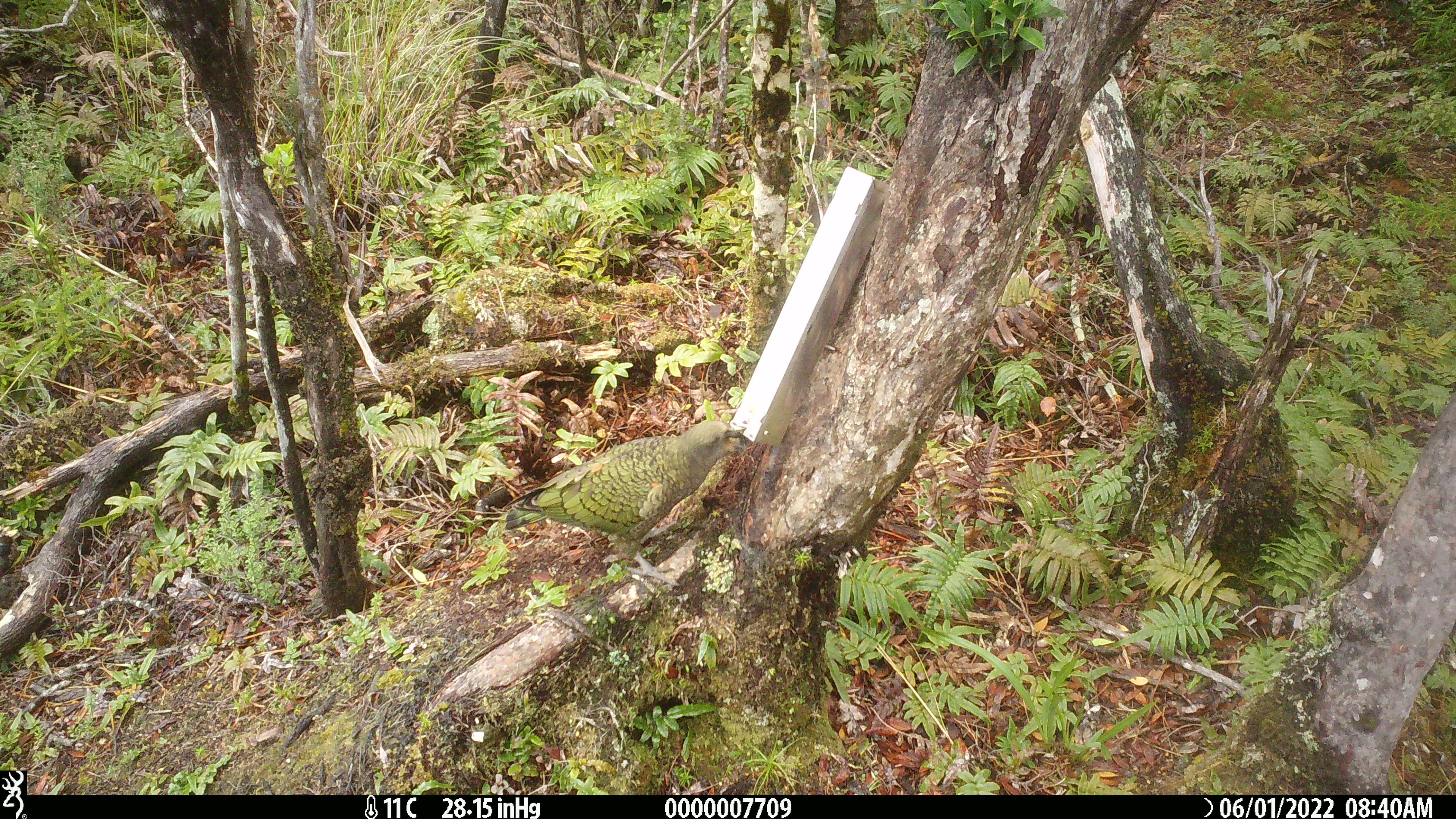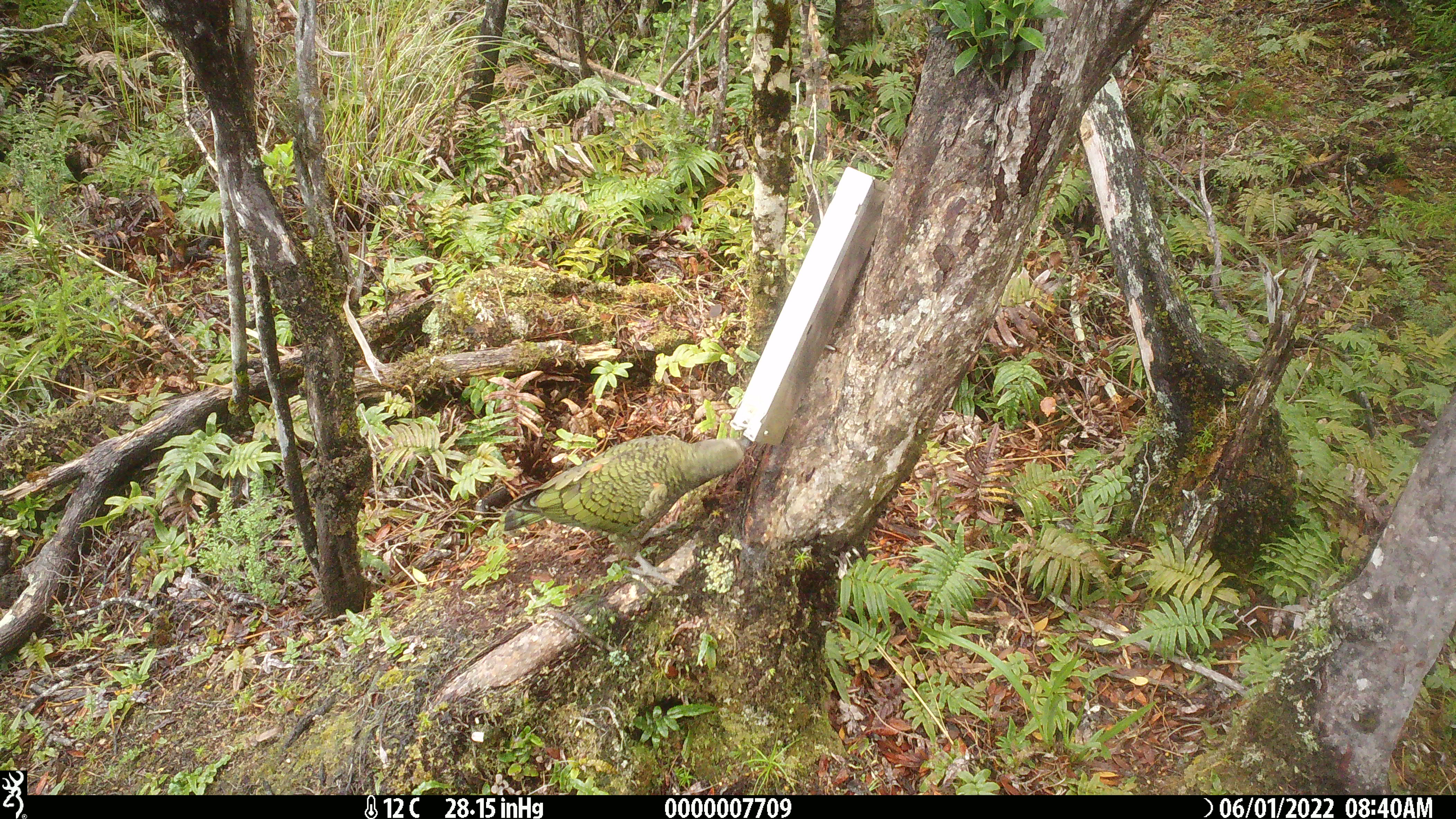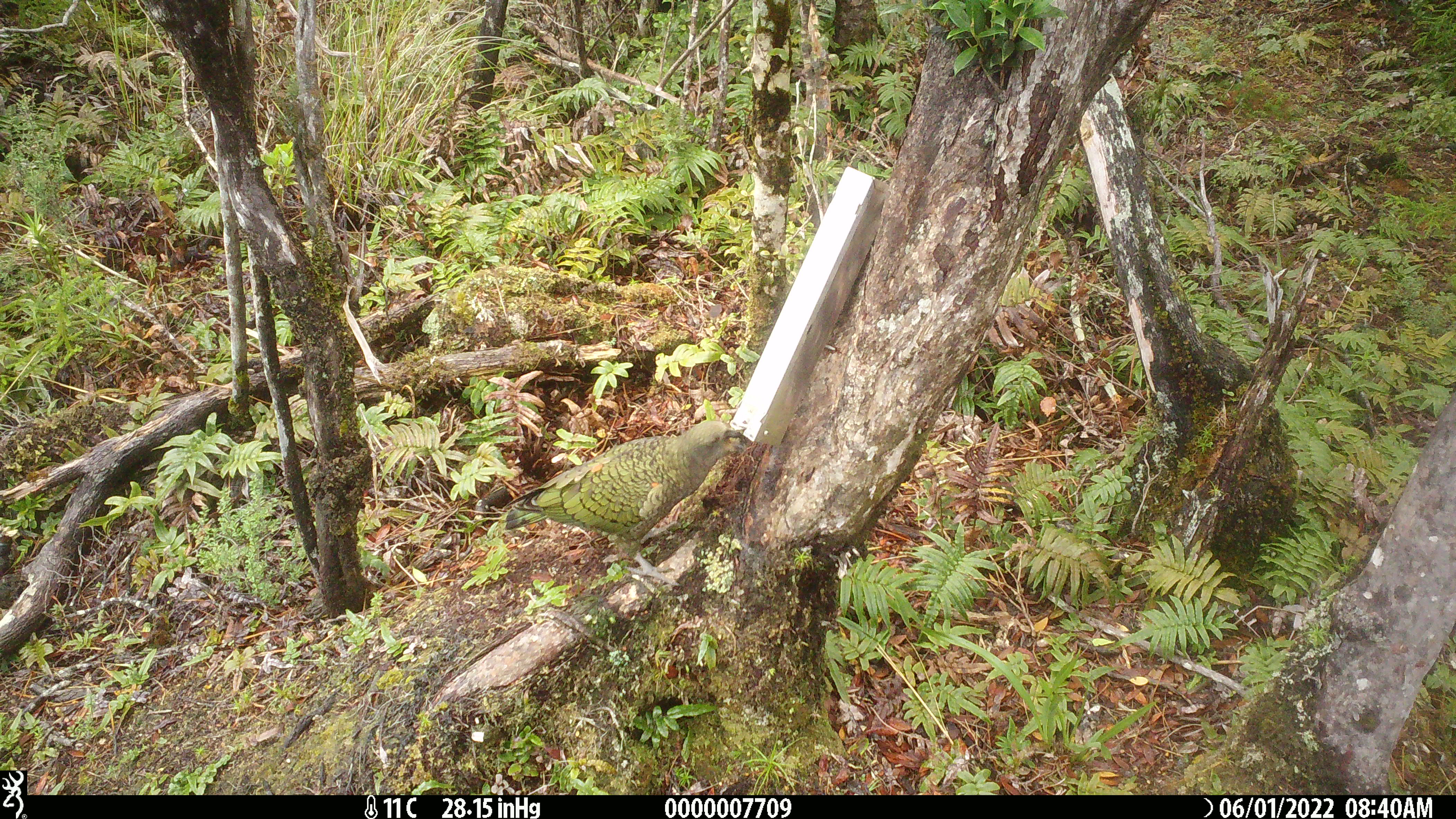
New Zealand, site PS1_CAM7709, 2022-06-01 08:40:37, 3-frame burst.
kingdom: Animalia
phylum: Chordata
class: Aves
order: Psittaciformes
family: Strigopidae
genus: Nestor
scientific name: Nestor notabilis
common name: kea